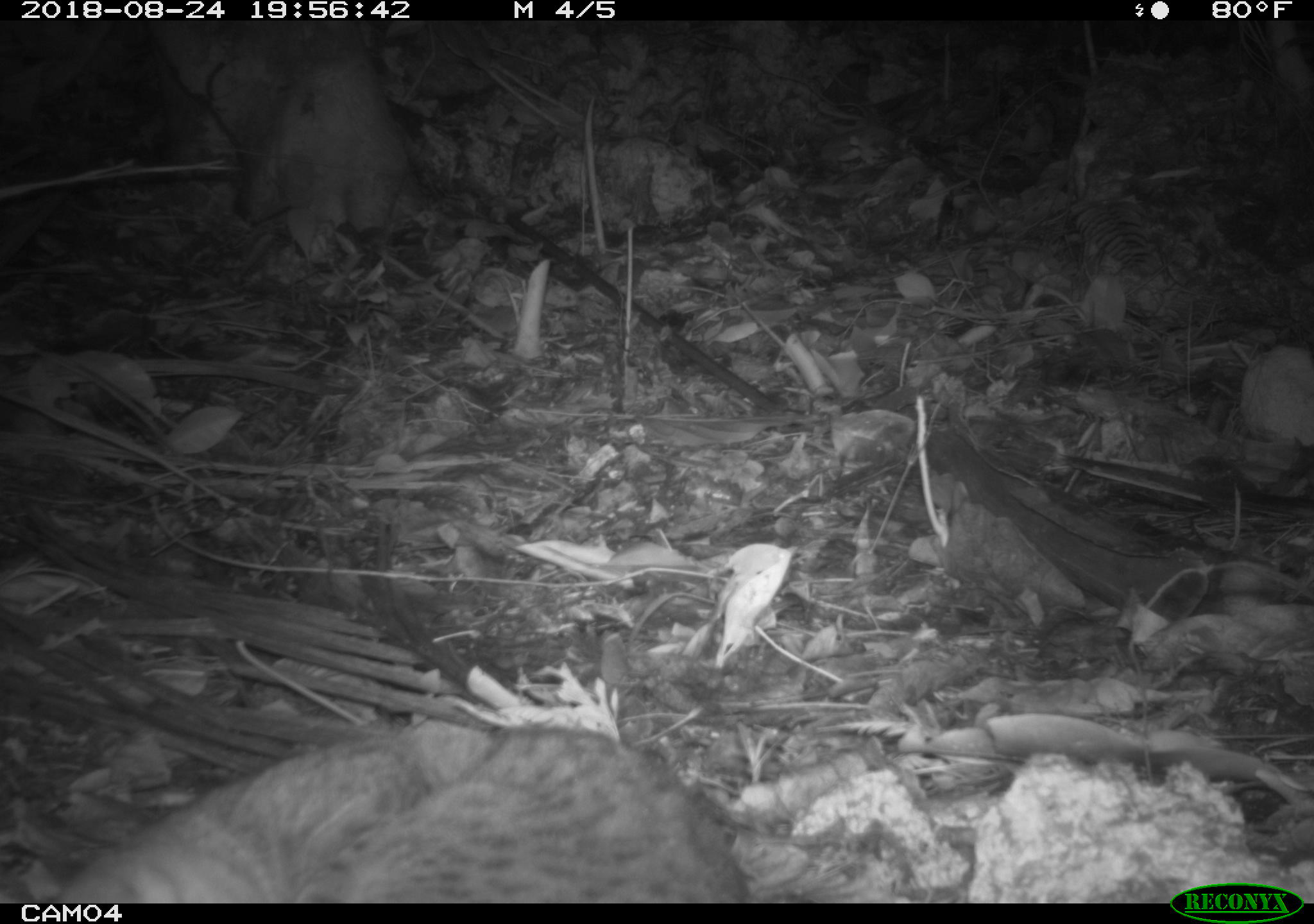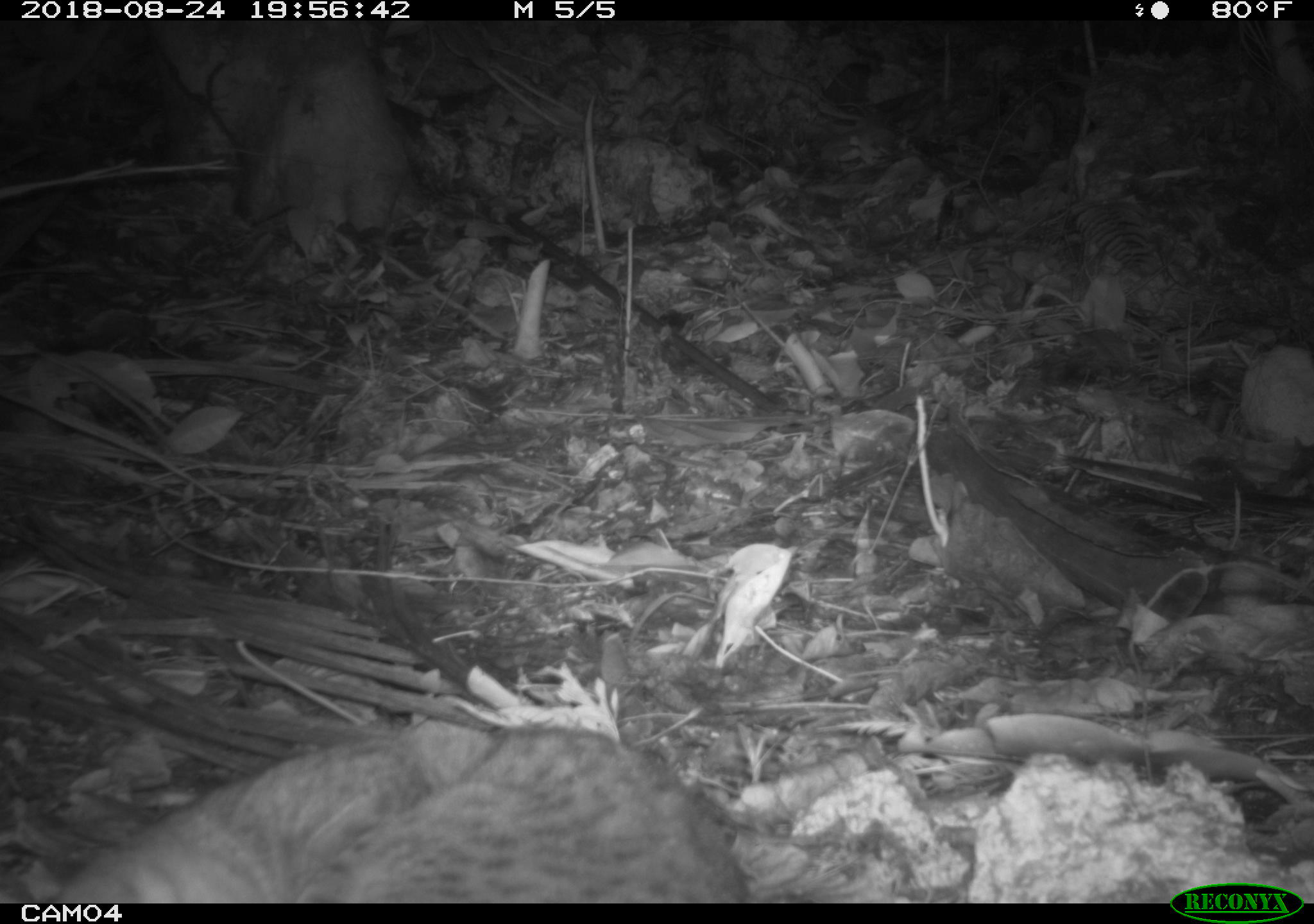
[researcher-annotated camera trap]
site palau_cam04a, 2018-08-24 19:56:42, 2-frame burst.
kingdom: Animalia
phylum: Chordata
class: Mammalia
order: Carnivora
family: Felidae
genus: Felis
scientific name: Felis catus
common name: cat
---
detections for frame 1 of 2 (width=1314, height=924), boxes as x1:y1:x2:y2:
cat: 28:719:765:902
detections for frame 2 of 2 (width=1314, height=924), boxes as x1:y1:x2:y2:
cat: 28:719:758:900